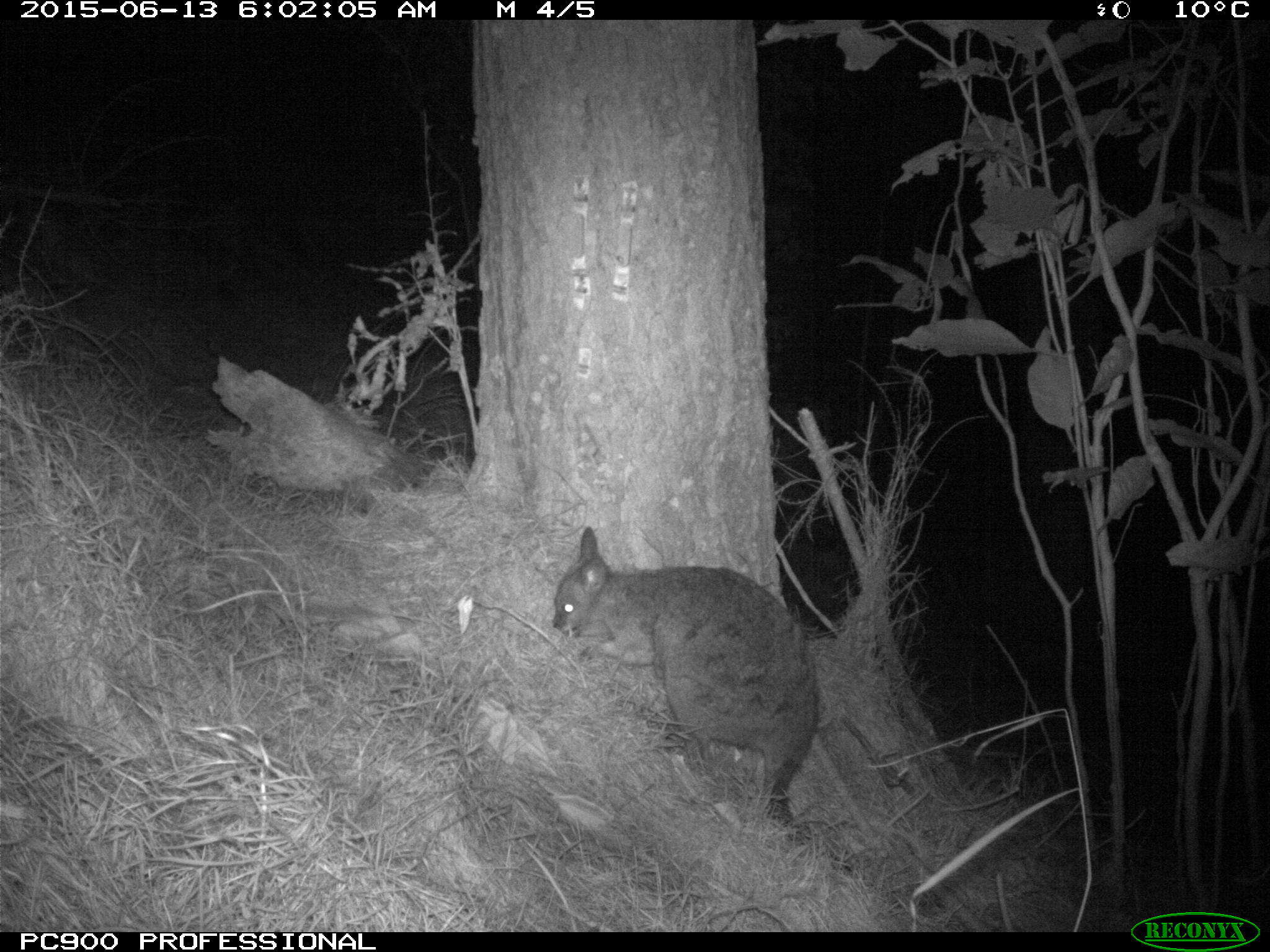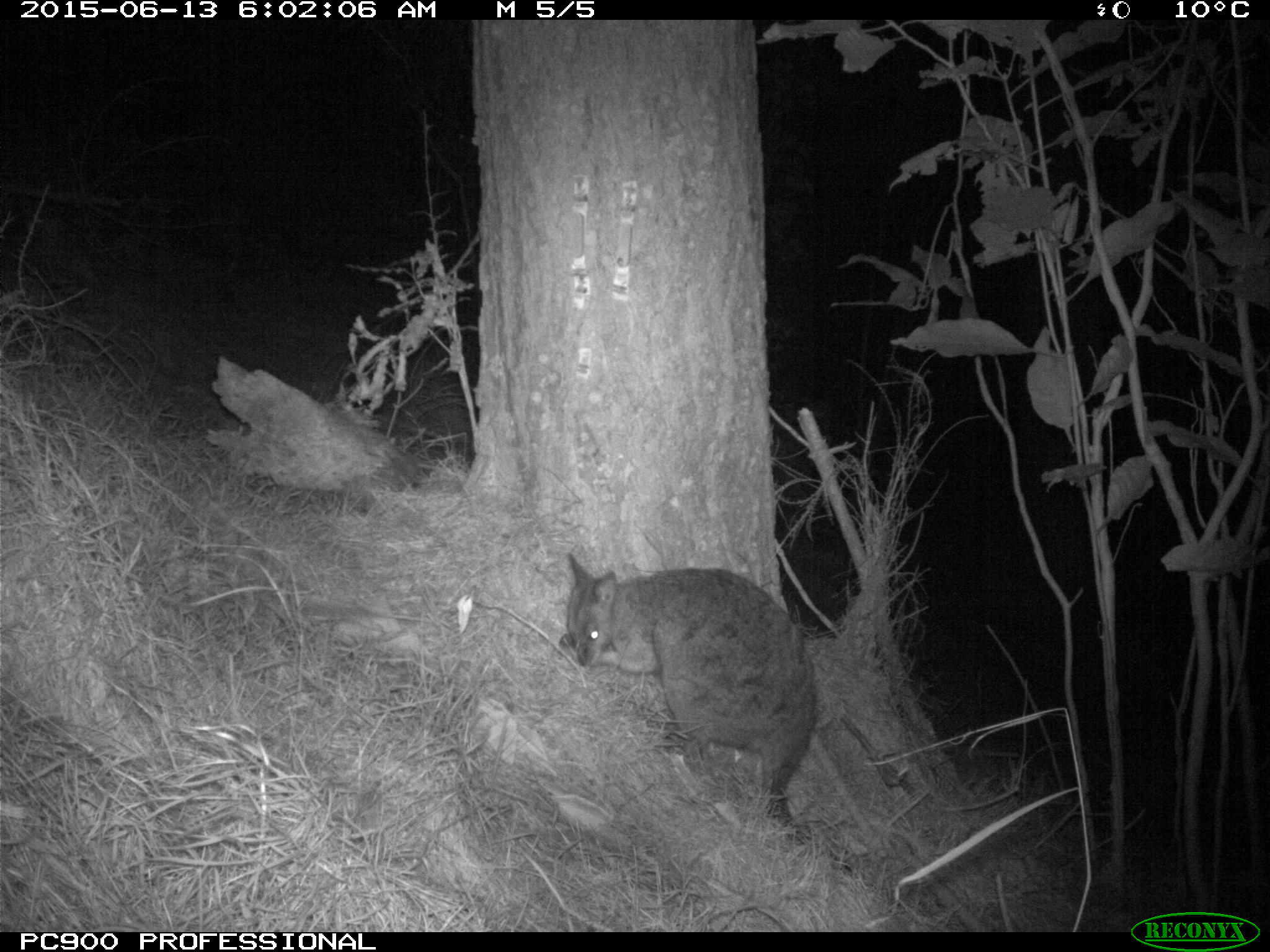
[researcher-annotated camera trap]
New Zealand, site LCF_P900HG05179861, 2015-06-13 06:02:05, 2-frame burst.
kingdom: Animalia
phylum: Chordata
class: Mammalia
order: Diprotodontia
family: Macropodidae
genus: Notamacropus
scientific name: Notamacropus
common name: wallaby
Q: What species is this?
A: Wallaby (Notamacropus).